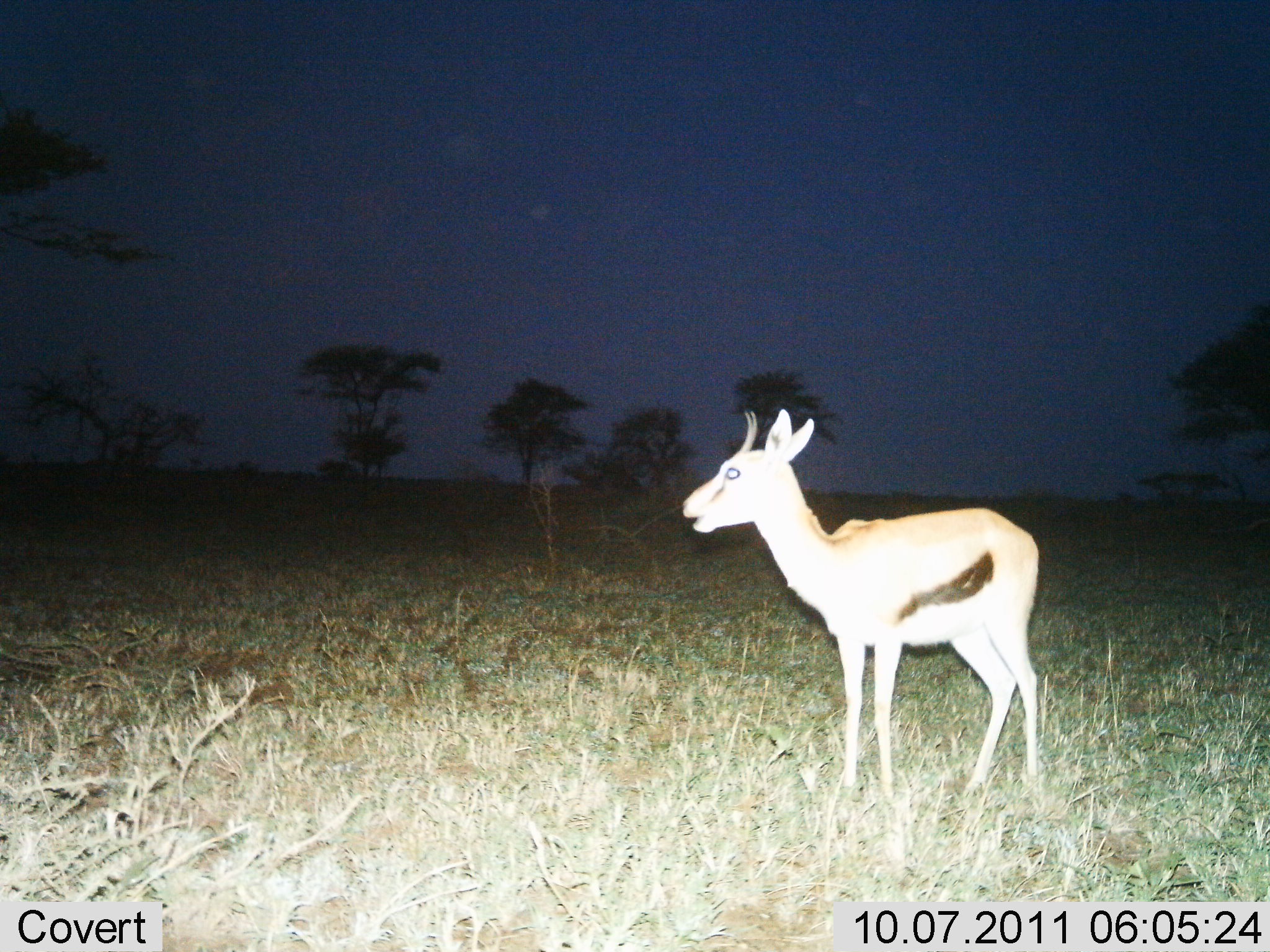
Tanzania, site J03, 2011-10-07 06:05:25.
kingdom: Animalia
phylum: Chordata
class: Mammalia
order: Artiodactyla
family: Bovidae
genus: Eudorcas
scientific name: Eudorcas thomsonii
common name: thomson's gazelle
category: gazellethomsons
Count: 1.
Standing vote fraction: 92%.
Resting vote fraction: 0%.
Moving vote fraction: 8%.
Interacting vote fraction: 8%.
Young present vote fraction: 8%.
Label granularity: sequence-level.